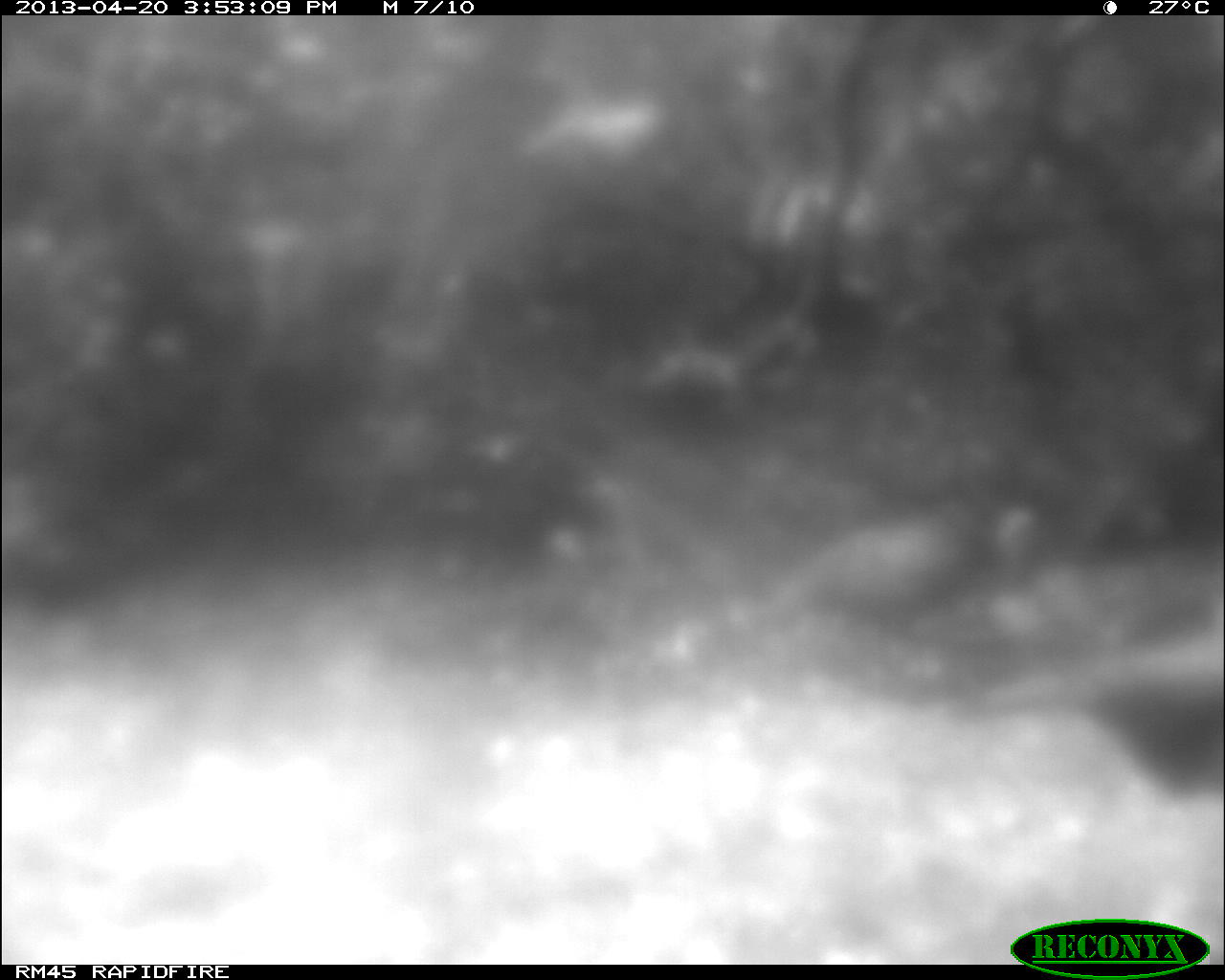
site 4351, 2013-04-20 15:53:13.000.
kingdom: Animalia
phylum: Chordata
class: Aves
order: Galliformes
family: Phasianidae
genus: Meleagris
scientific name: Meleagris ocellata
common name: ocellated turkey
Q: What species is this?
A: Meleagris ocellata (ocellated turkey).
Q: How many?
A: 3.